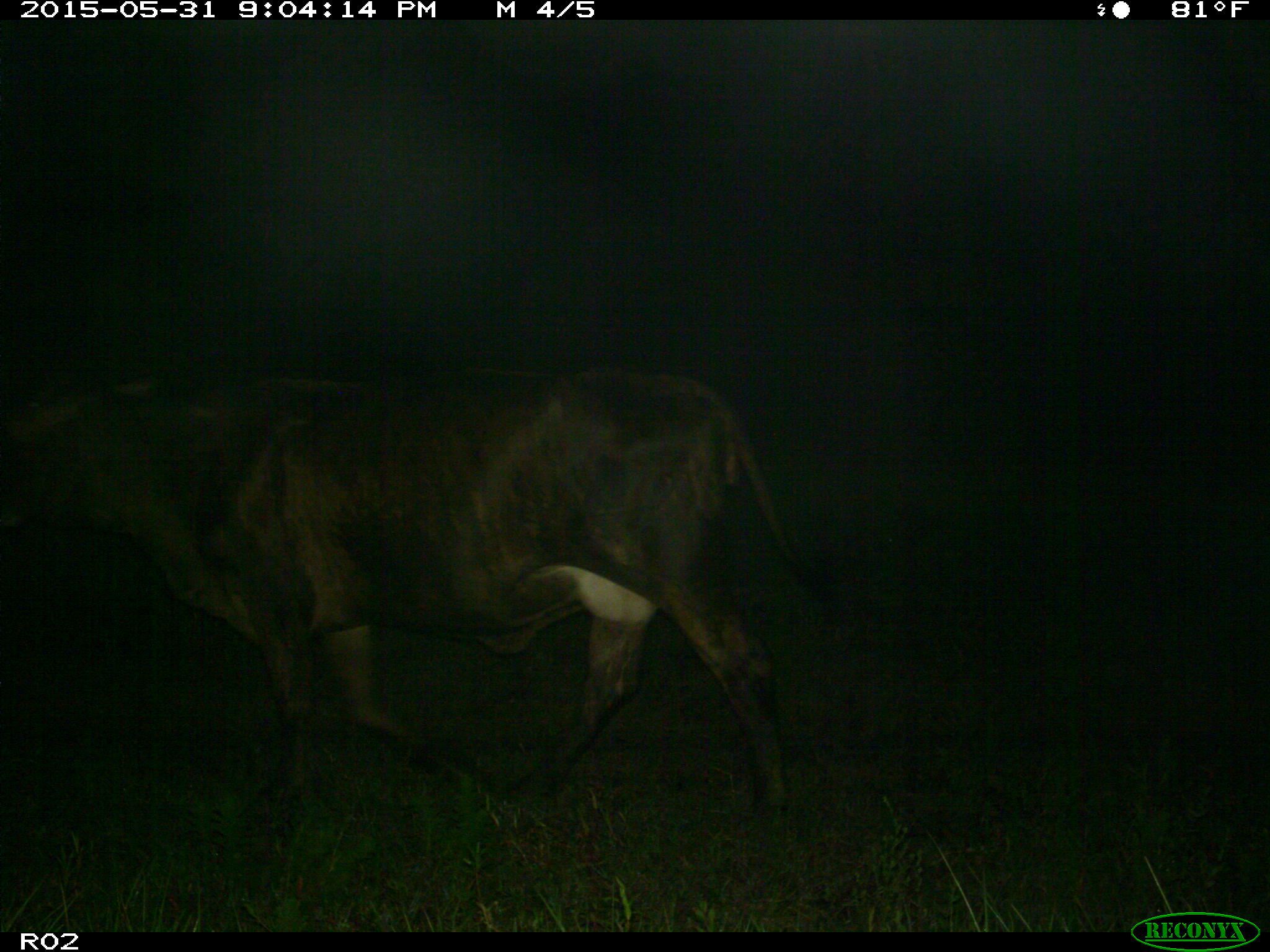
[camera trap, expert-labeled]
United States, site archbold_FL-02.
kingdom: Animalia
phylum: Chordata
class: Mammalia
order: Artiodactyla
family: Bovidae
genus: Bos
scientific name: Bos taurus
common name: domestic cow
Bos taurus (domestic cow).